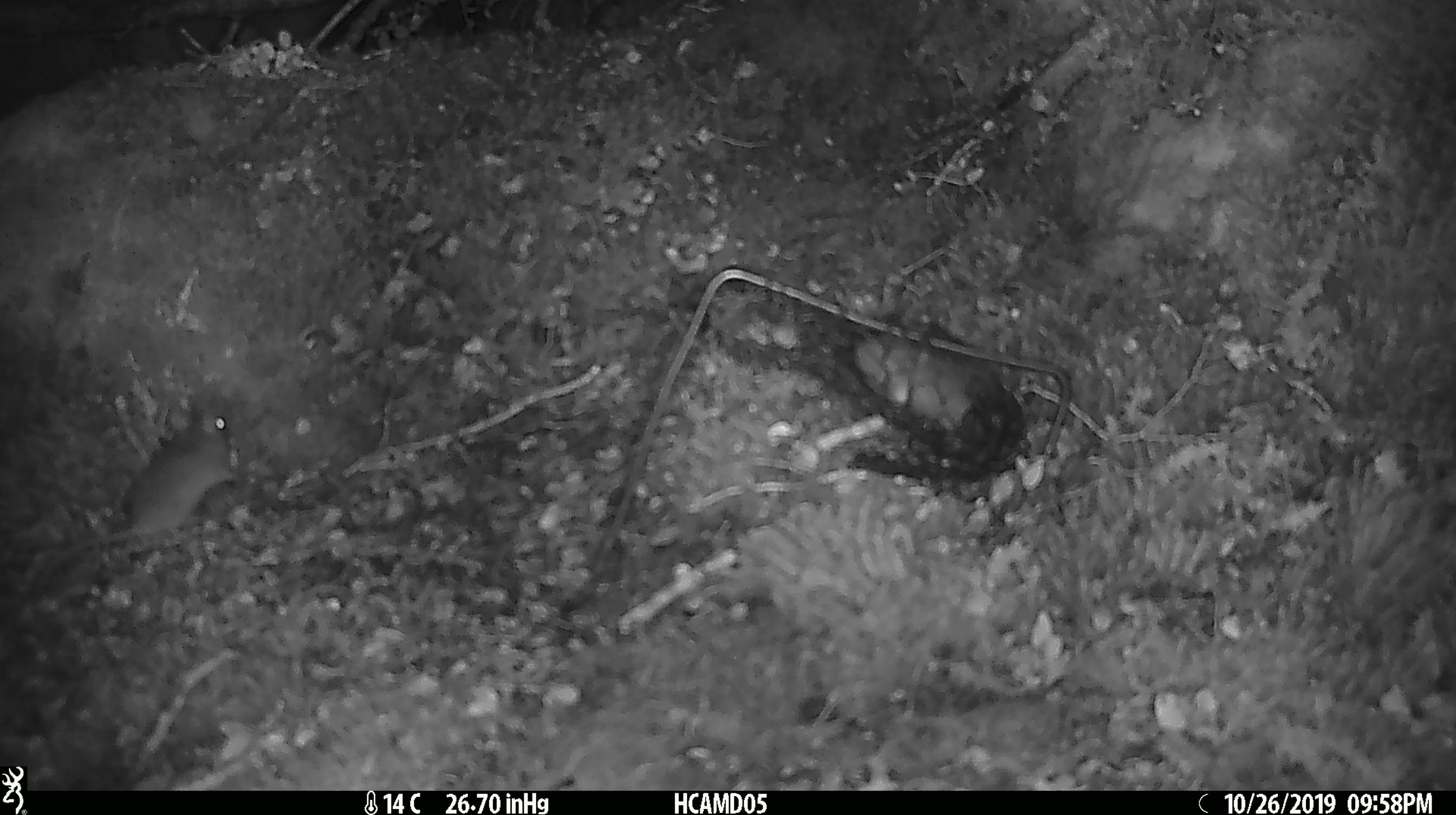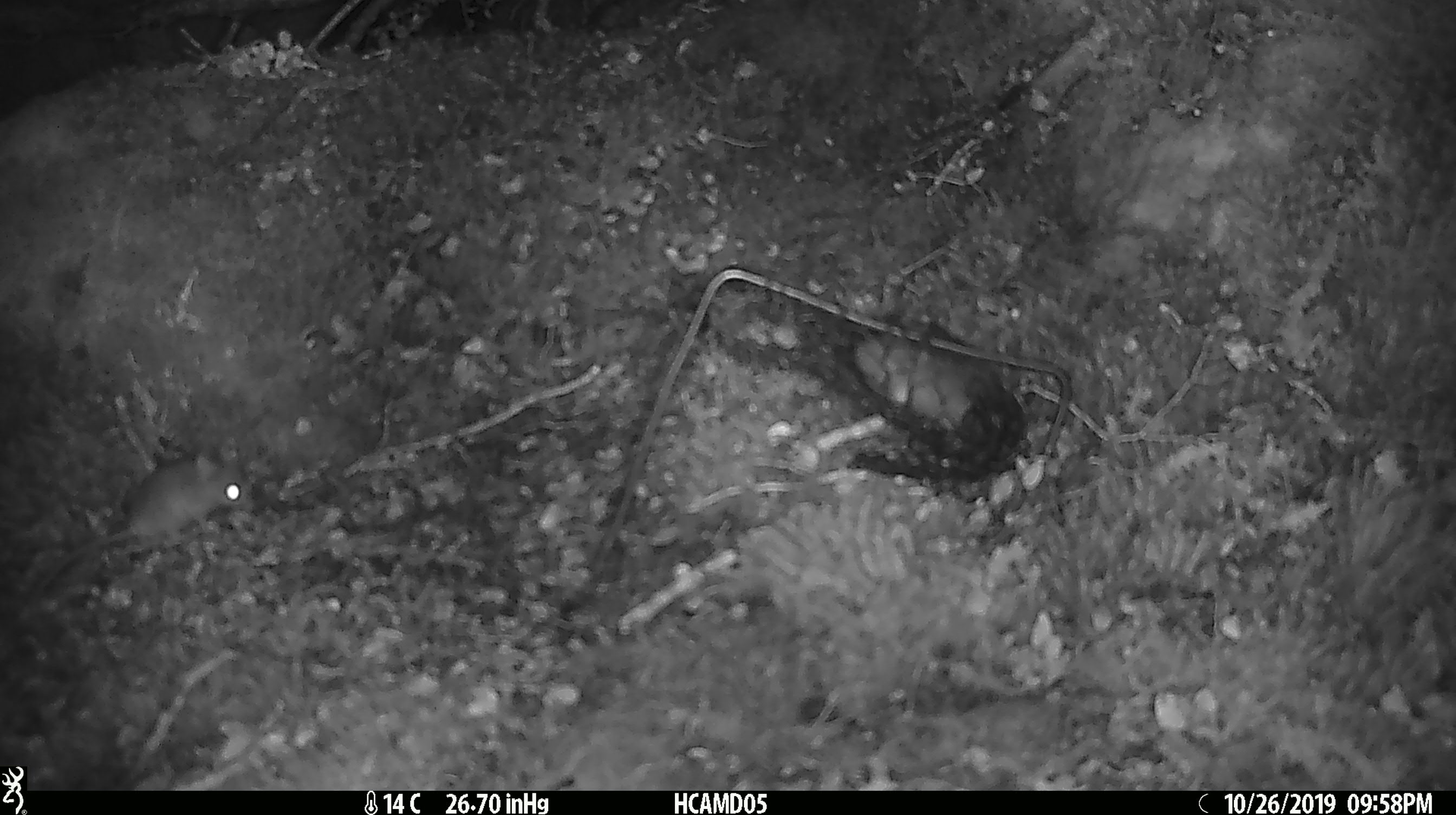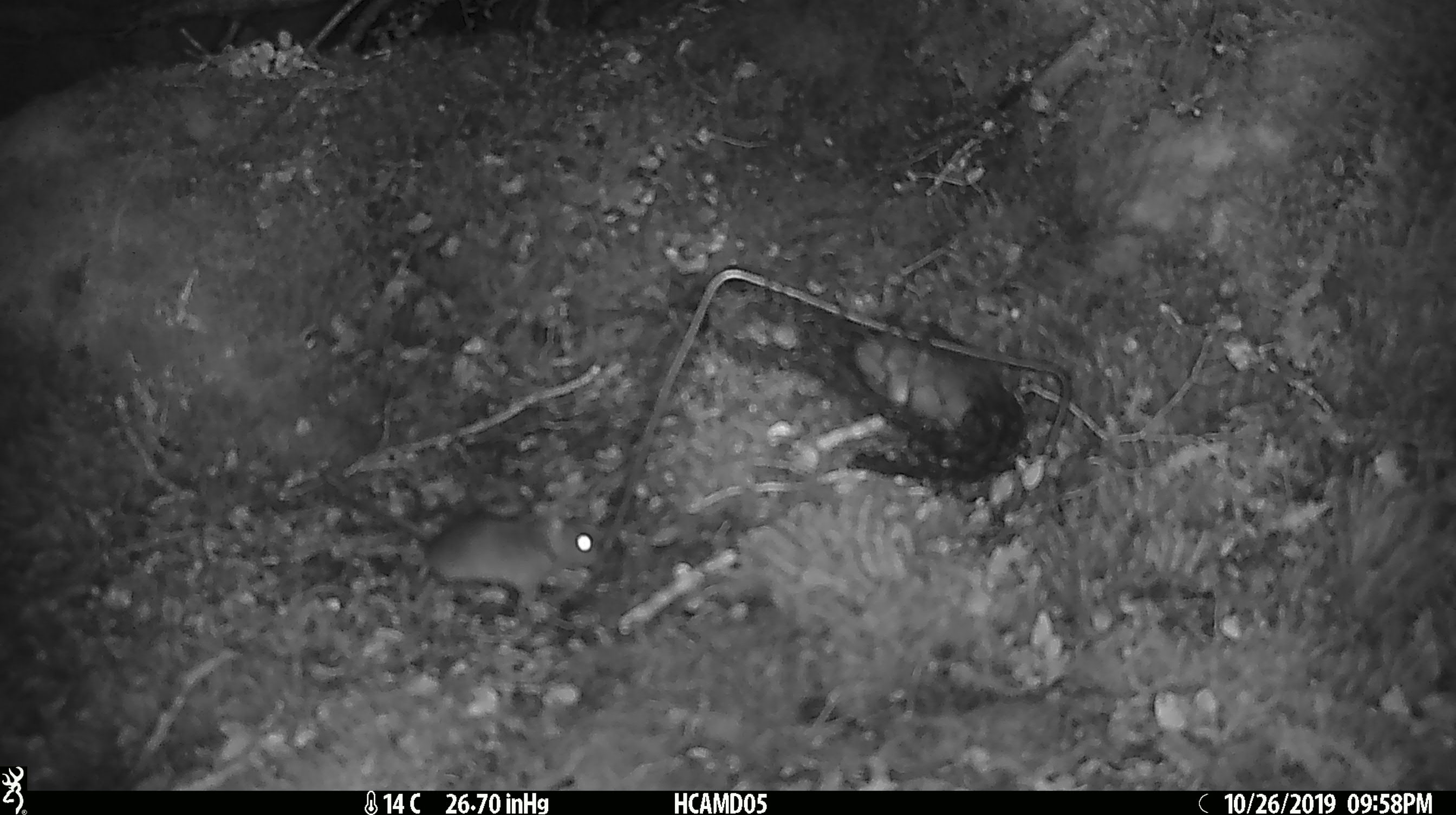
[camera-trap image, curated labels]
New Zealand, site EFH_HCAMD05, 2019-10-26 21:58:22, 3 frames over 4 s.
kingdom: Animalia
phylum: Chordata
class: Mammalia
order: Rodentia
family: Muridae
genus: Mus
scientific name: Mus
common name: mouse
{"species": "mouse (Mus)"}